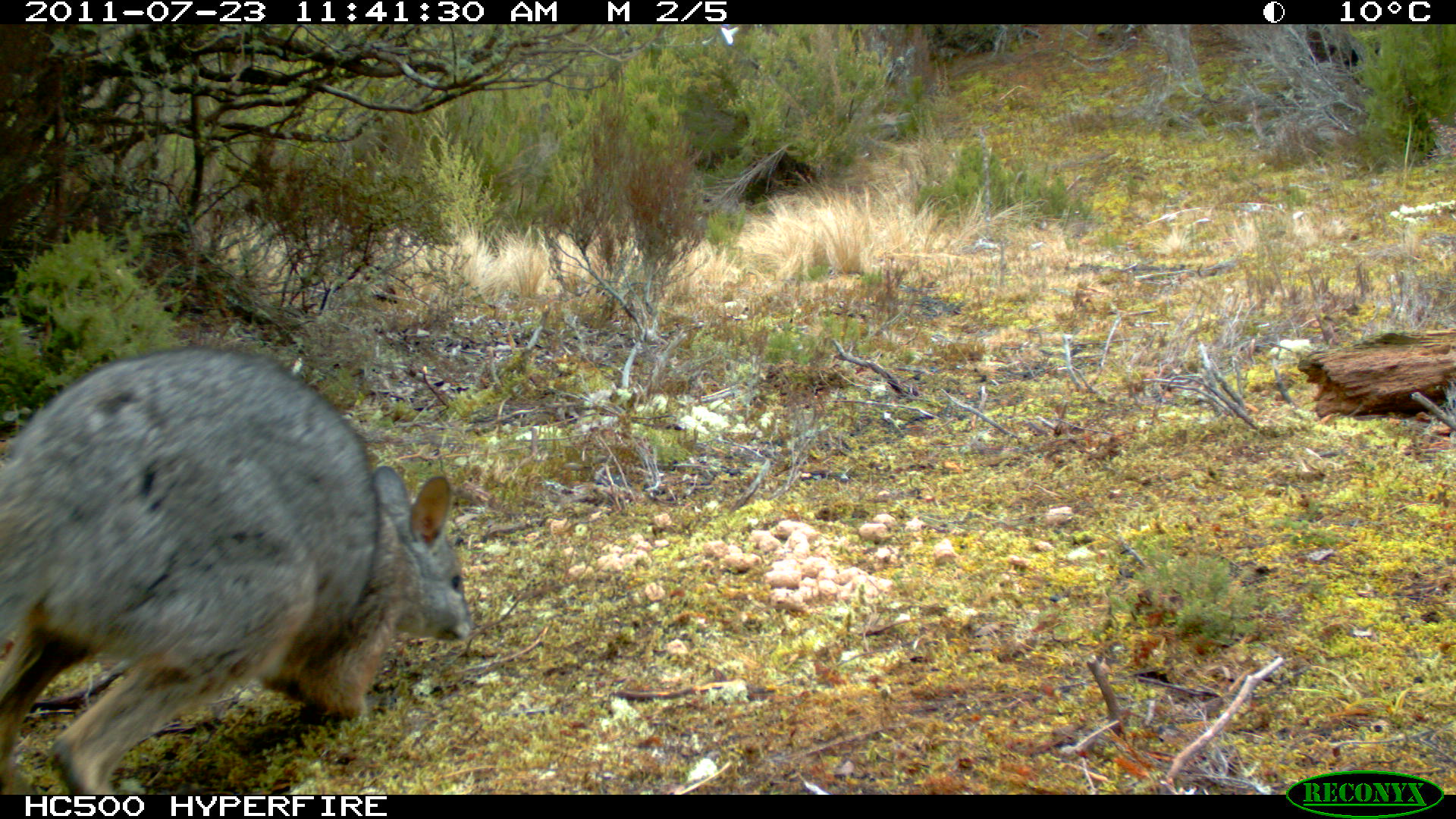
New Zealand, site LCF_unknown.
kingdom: Animalia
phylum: Chordata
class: Mammalia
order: Diprotodontia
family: Macropodidae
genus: Notamacropus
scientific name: Notamacropus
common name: wallaby